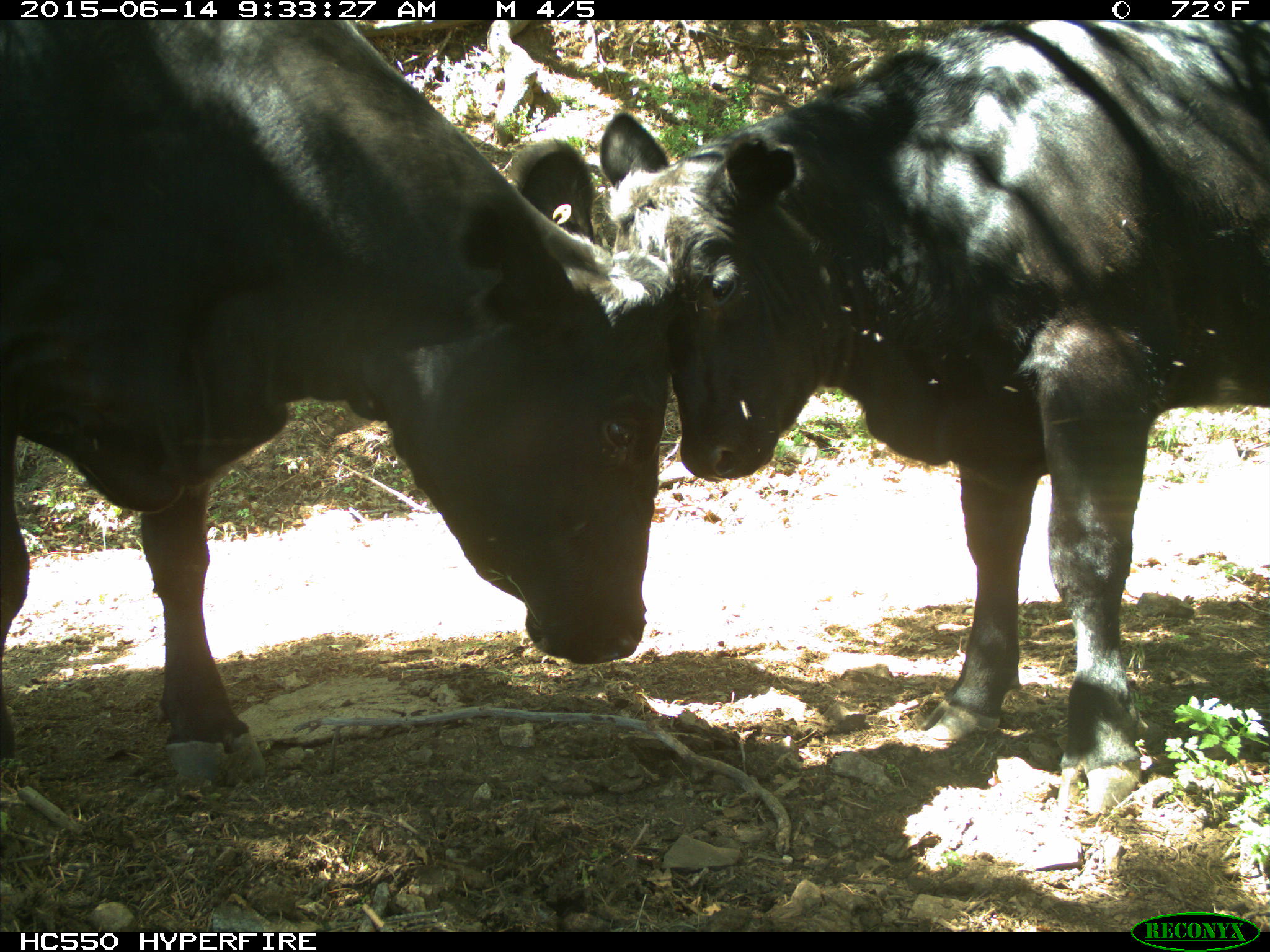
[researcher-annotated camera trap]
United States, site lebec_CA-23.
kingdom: Animalia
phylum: Chordata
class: Mammalia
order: Artiodactyla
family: Bovidae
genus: Bos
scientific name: Bos taurus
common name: domestic cow